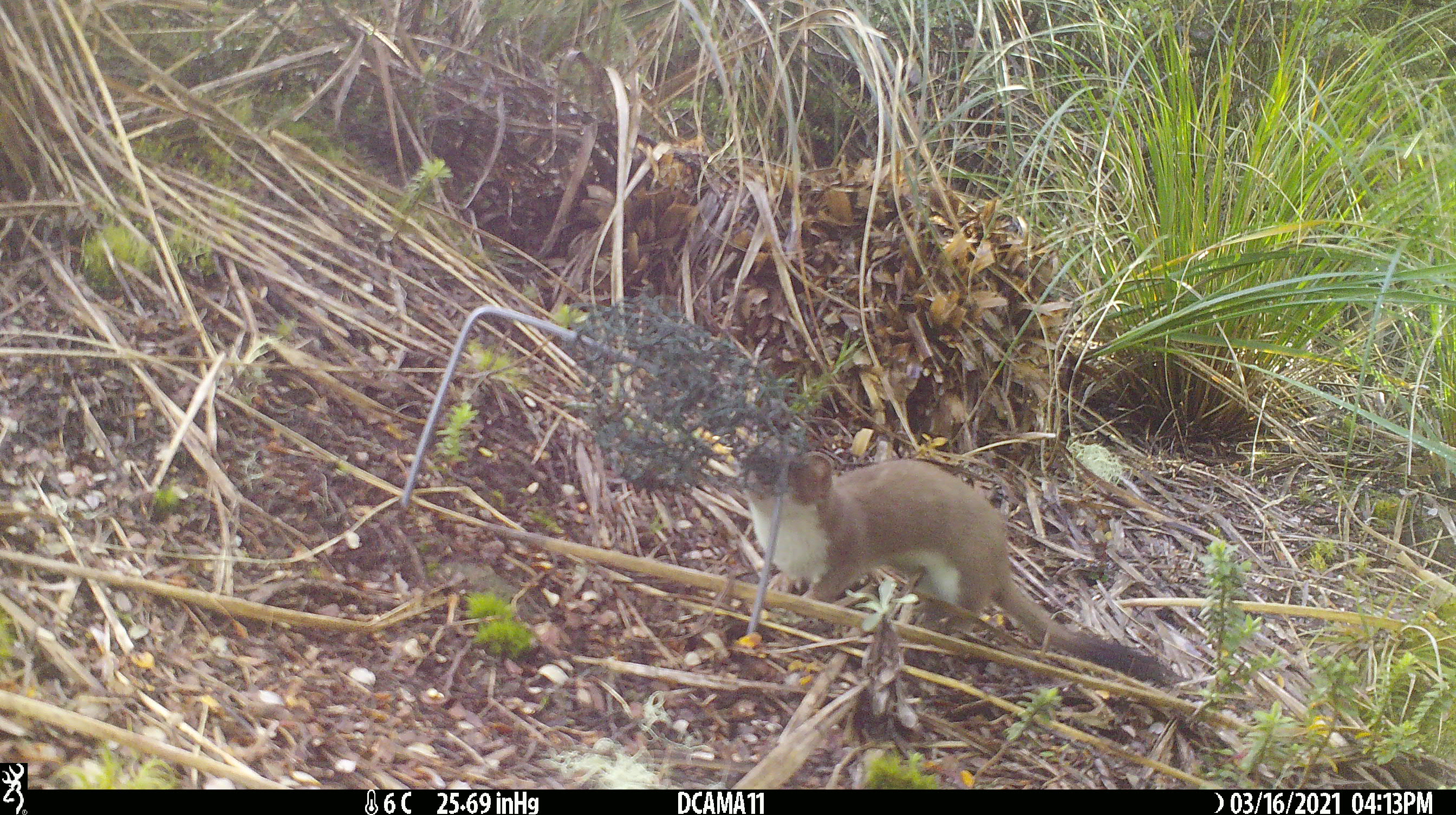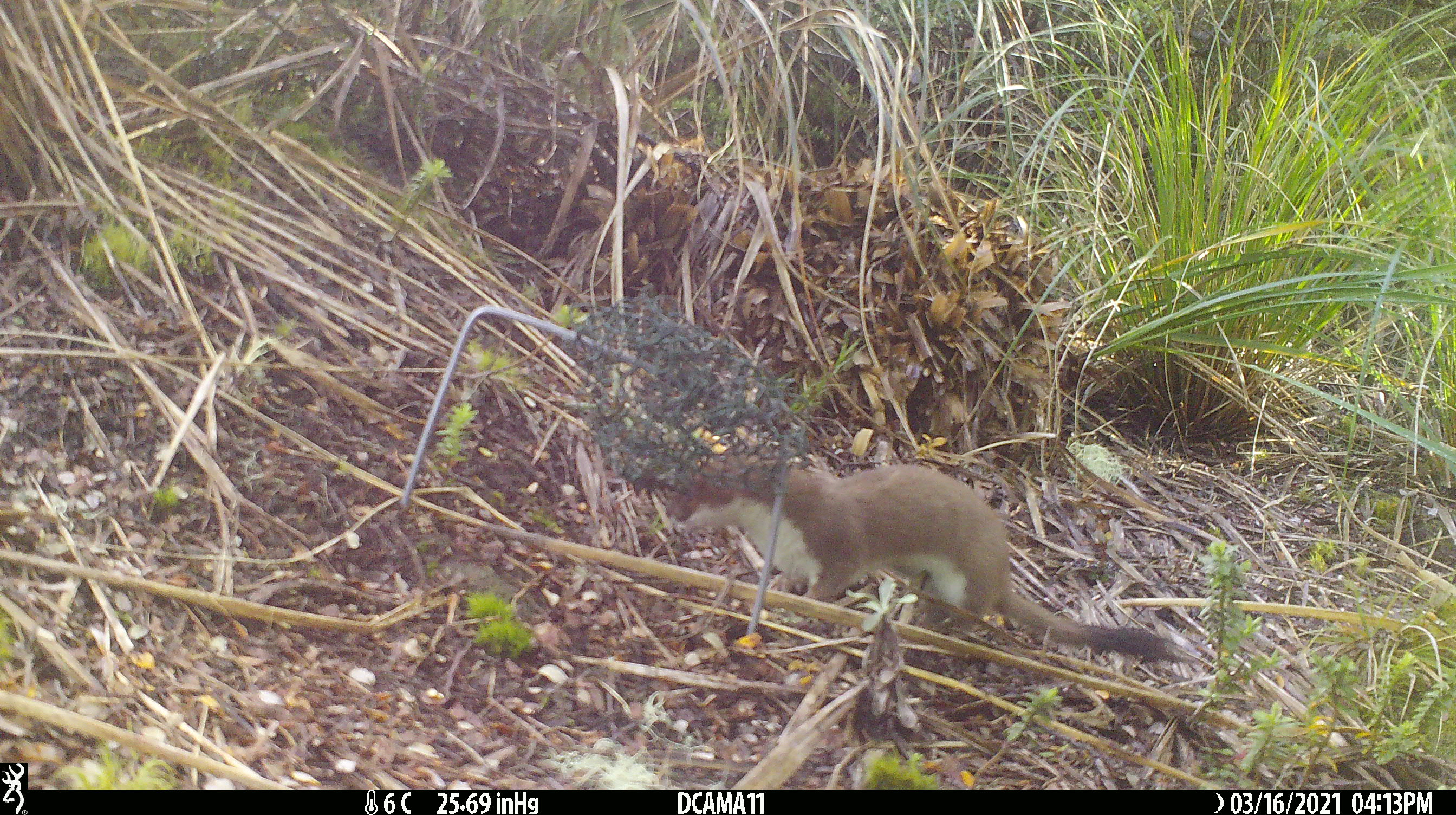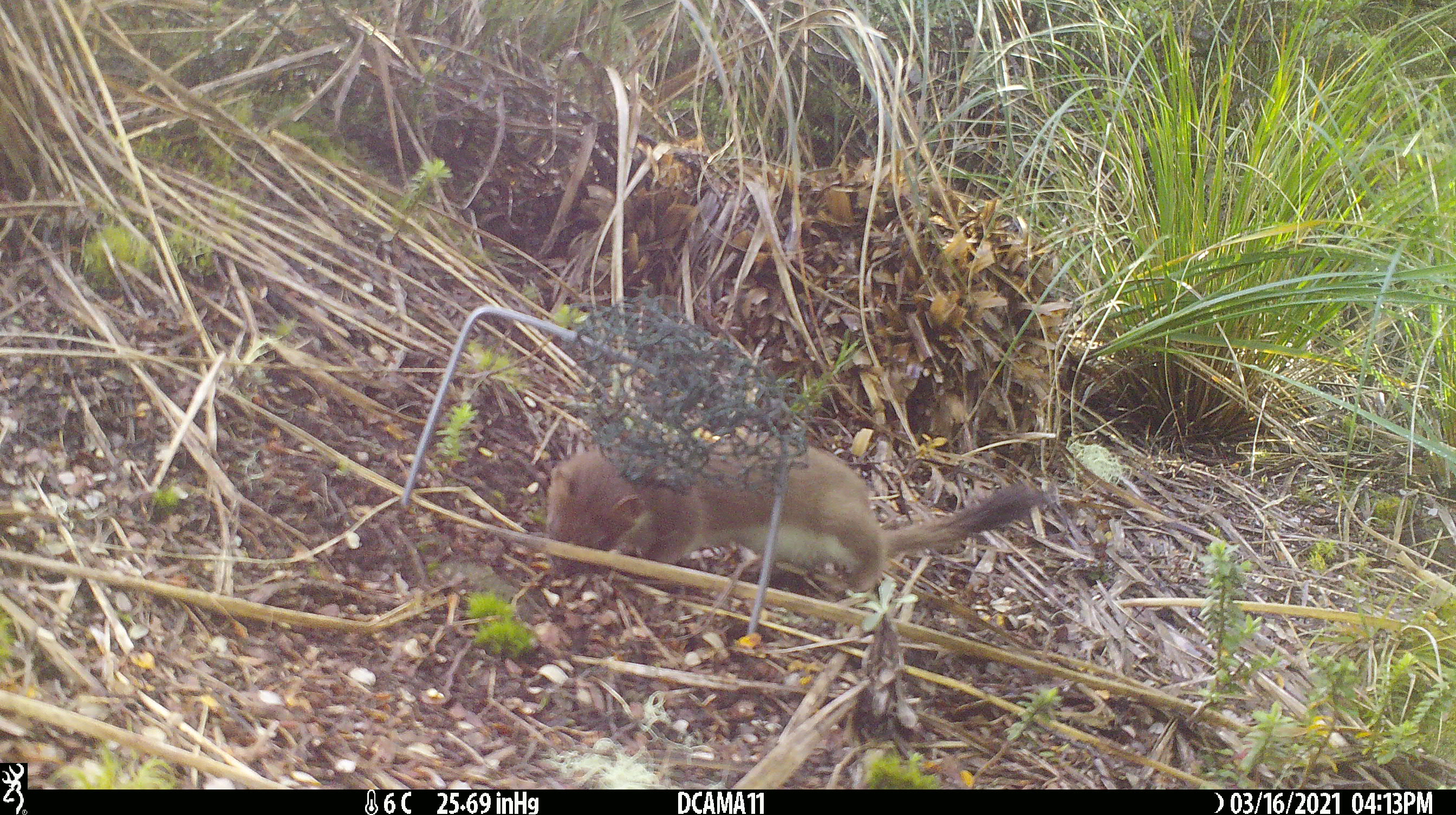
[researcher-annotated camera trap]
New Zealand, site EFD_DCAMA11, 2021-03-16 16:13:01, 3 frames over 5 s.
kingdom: Animalia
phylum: Chordata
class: Mammalia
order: Carnivora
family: Mustelidae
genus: Mustela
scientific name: Mustela erminea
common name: stoat